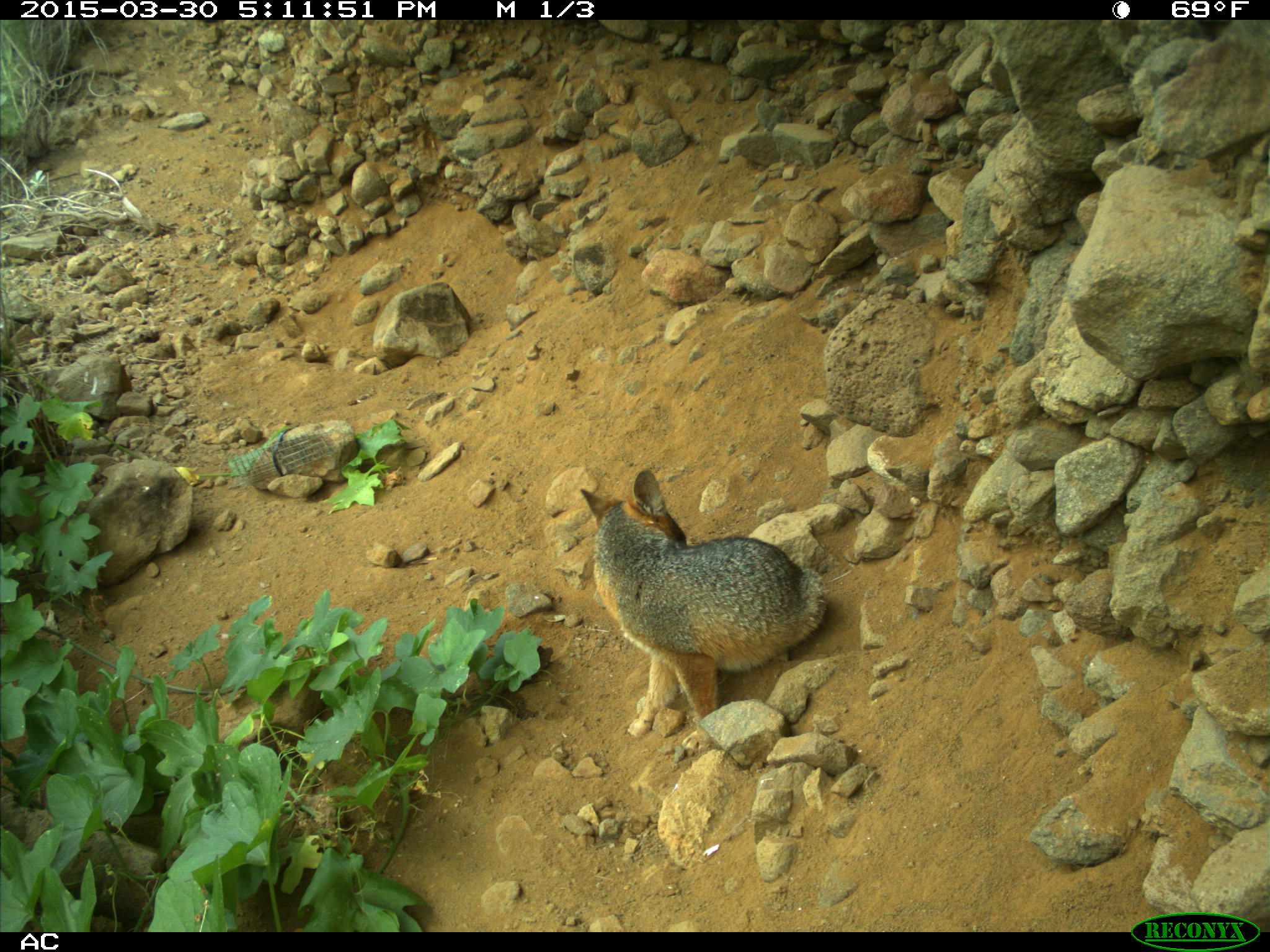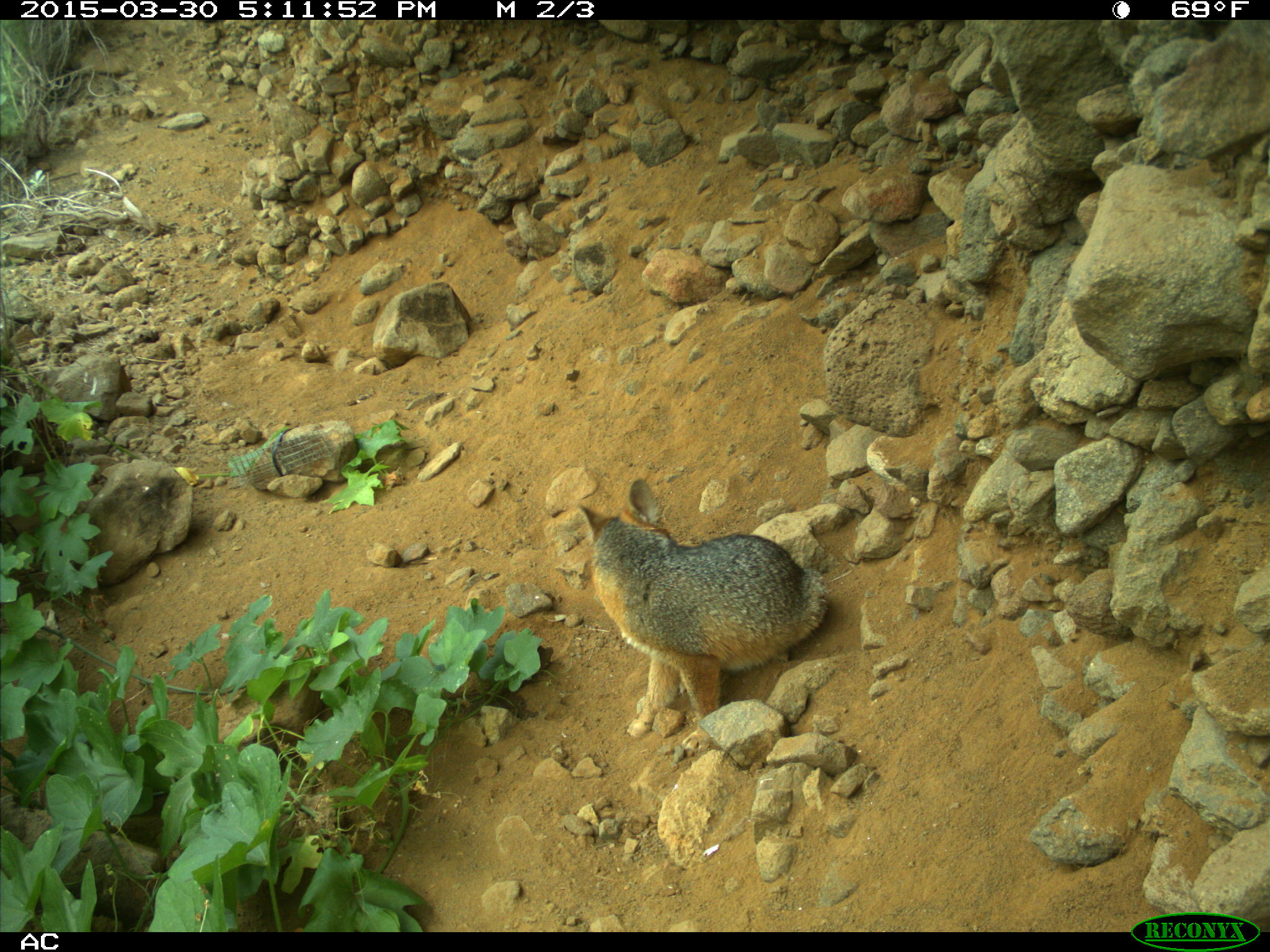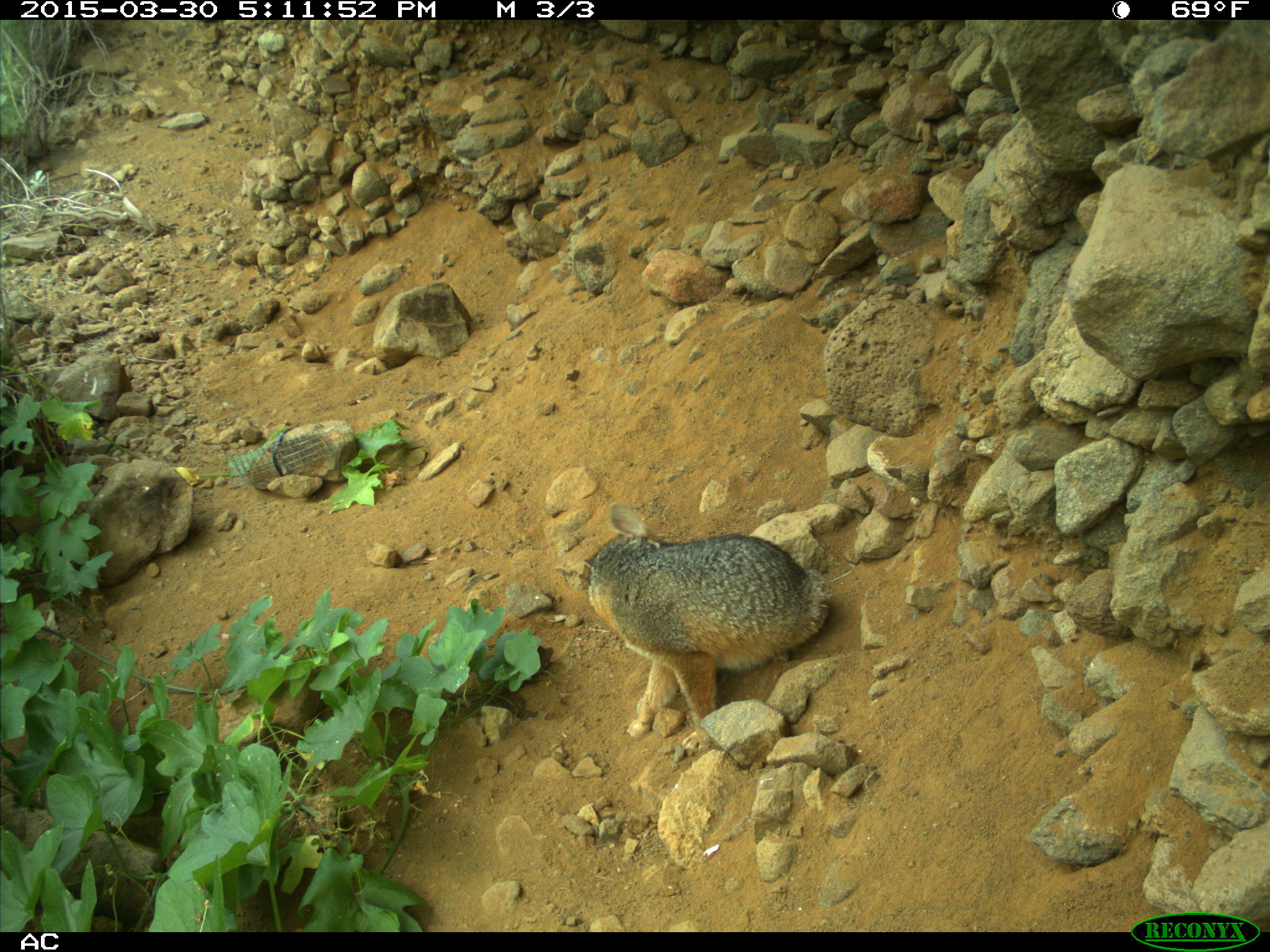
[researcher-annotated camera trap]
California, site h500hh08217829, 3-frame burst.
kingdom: Animalia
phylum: Chordata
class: Mammalia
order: Carnivora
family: Canidae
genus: Urocyon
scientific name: Urocyon littoralis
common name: island fox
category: fox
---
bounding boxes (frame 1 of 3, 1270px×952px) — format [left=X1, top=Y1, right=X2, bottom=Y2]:
fox: [left=578, top=466, right=826, bottom=751]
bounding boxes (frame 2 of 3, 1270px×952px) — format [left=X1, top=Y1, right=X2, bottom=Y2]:
fox: [left=577, top=478, right=826, bottom=751]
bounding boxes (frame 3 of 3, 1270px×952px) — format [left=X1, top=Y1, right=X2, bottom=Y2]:
fox: [left=584, top=501, right=828, bottom=749]